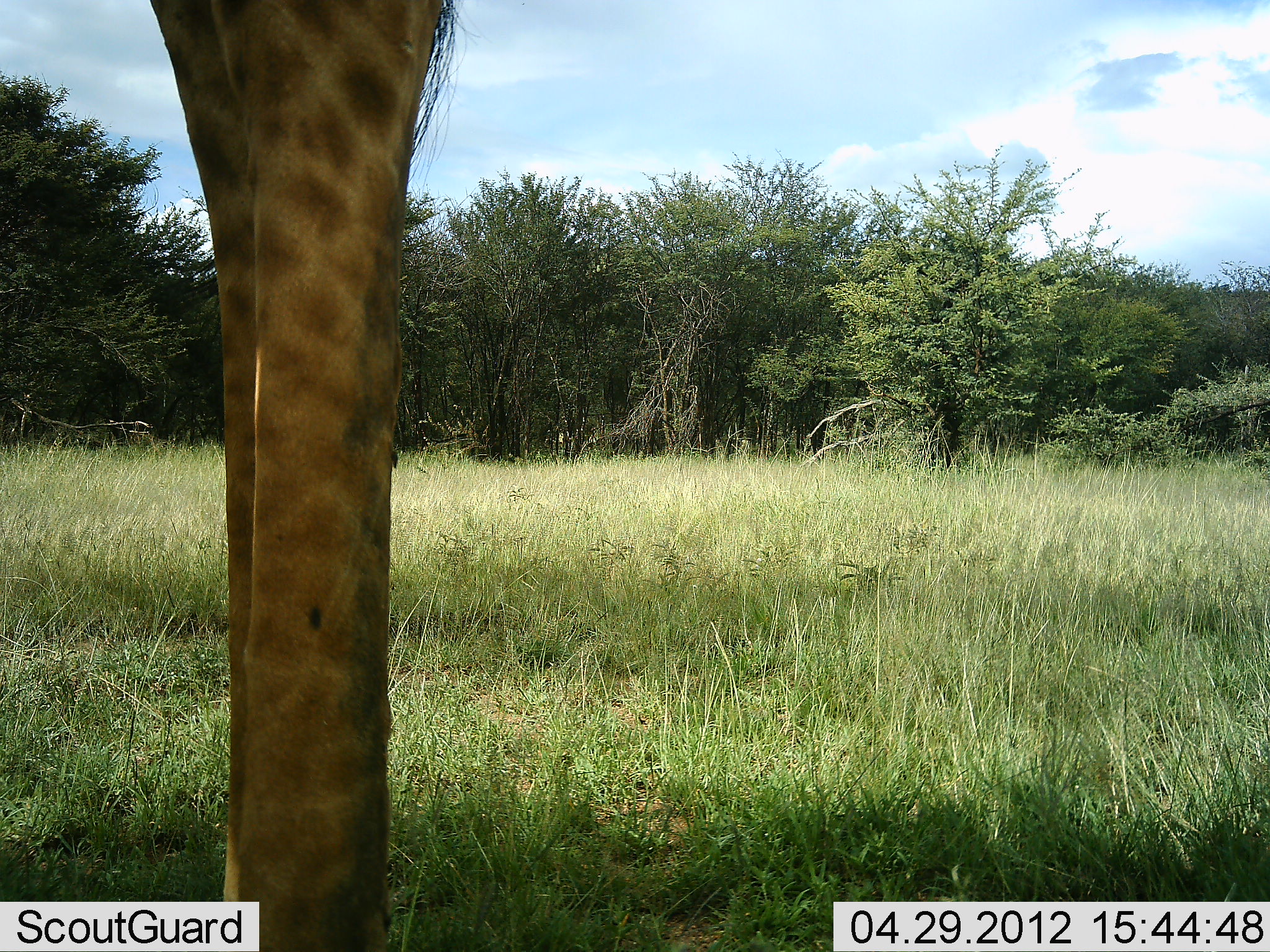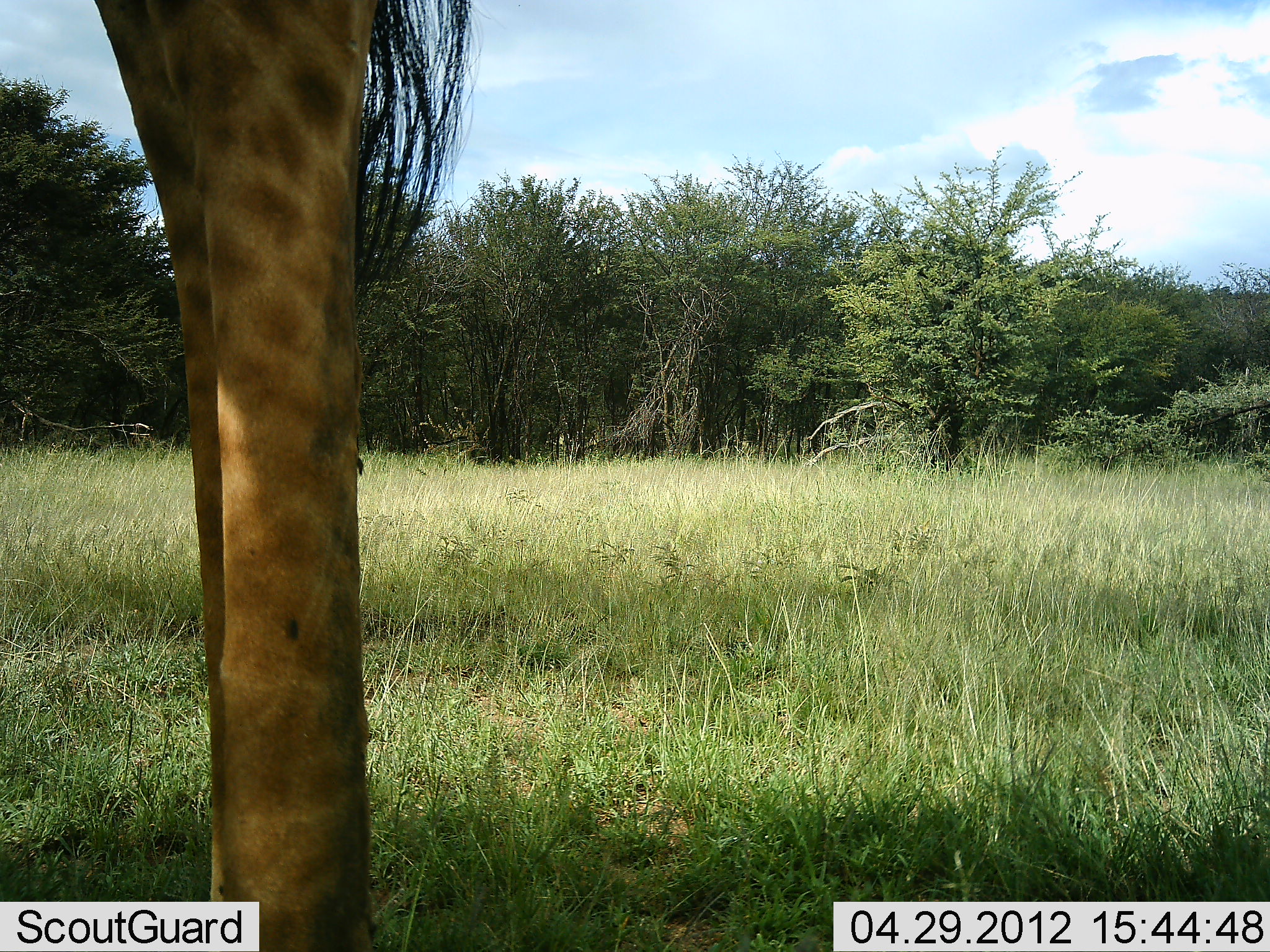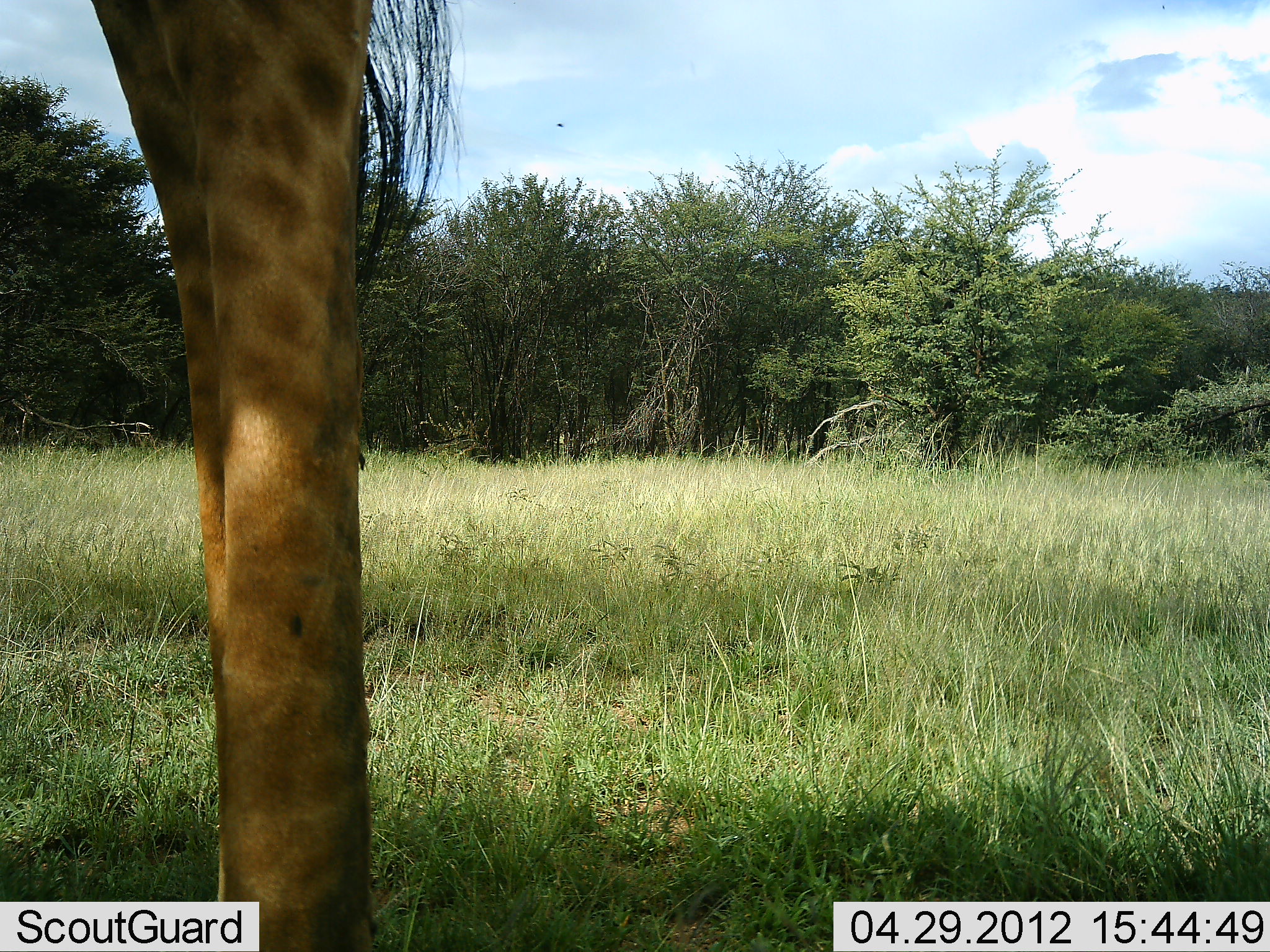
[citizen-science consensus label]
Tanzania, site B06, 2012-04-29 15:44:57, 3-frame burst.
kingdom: Animalia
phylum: Chordata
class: Mammalia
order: Artiodactyla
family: Giraffidae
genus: Giraffa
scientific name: Giraffa camelopardalis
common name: giraffe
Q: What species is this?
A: Giraffe (Giraffa camelopardalis).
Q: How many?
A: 1.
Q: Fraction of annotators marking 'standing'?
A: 94%.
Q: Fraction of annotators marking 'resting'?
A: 0%.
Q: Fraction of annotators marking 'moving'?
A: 0%.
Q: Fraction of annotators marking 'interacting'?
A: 0%.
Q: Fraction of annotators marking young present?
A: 0%.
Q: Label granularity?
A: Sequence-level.